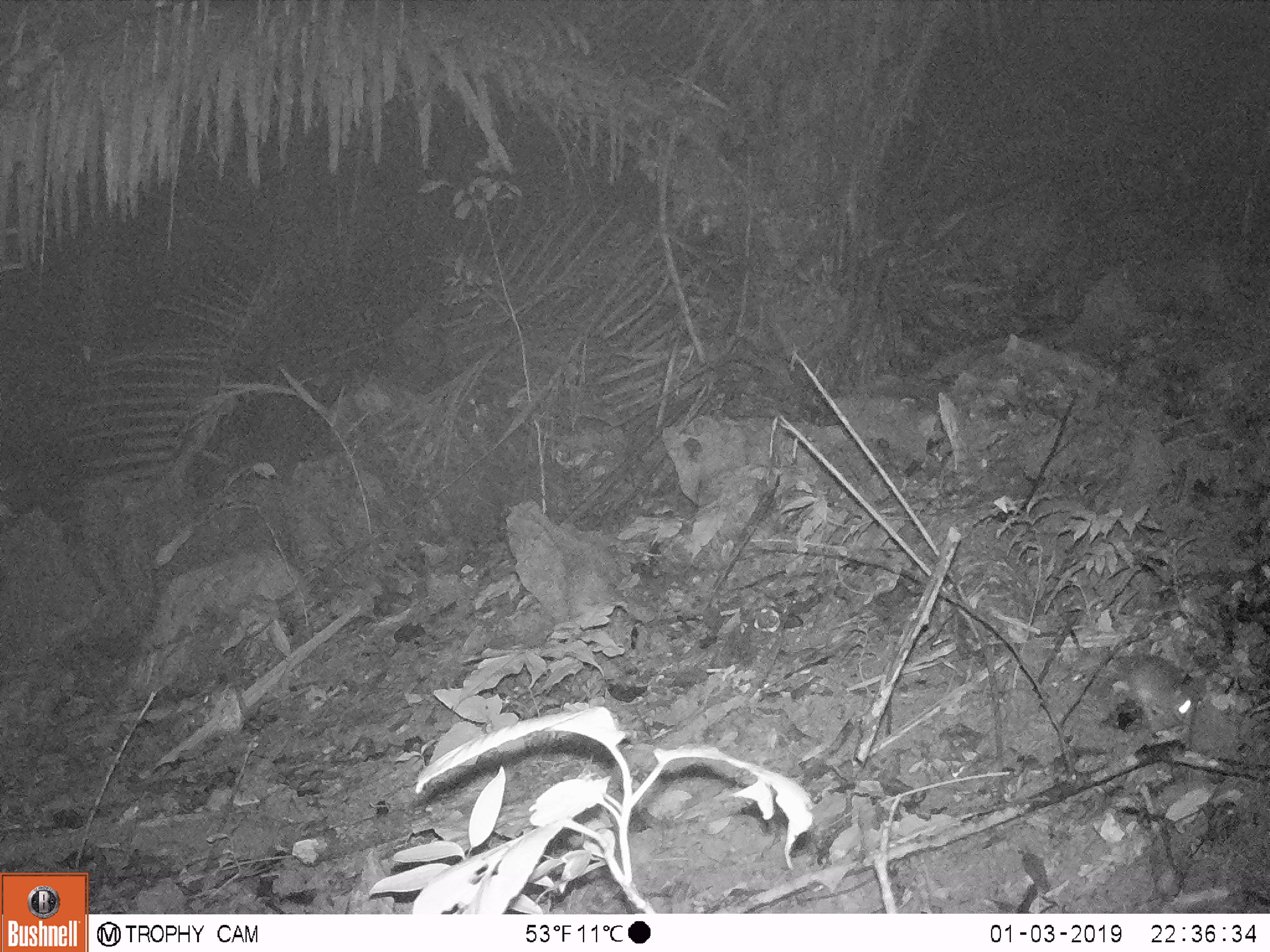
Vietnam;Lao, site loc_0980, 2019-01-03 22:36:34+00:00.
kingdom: Animalia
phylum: Chordata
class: Mammalia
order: Rodentia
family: Muridae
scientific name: Muridae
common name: old-world mice and rats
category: unidentified murid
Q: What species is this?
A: Unidentified murid (old-world mice and rats) (Muridae).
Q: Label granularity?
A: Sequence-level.